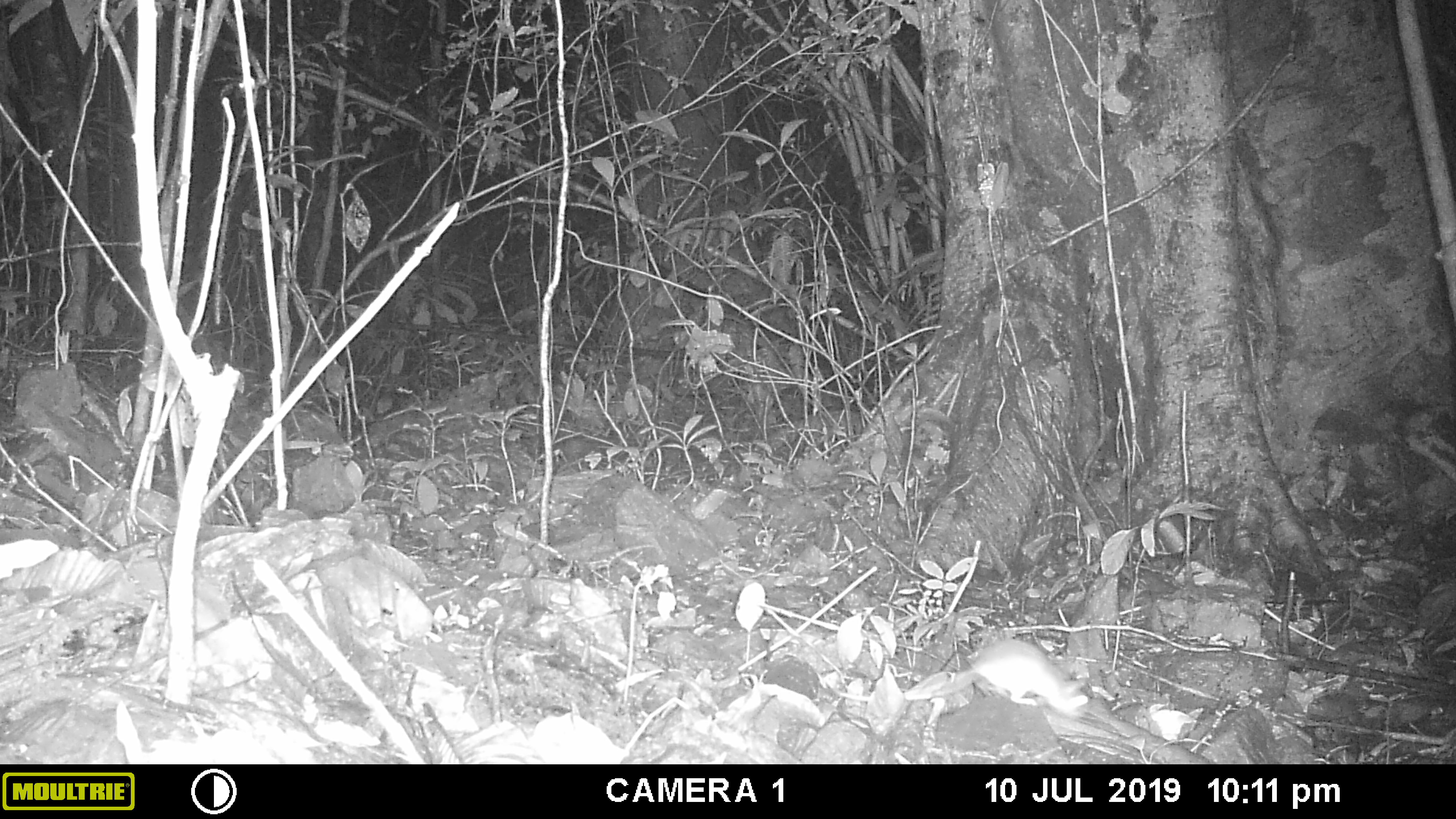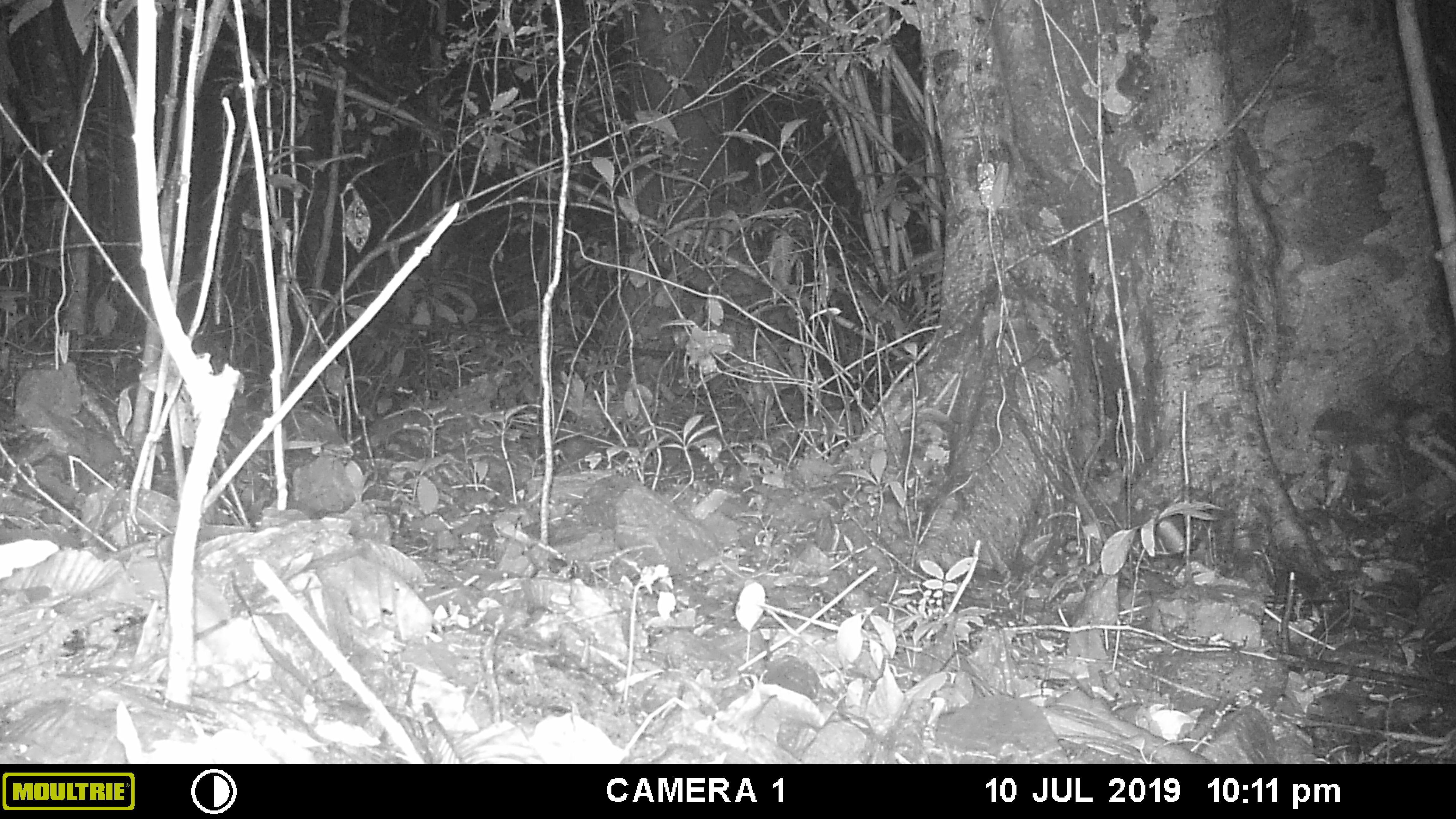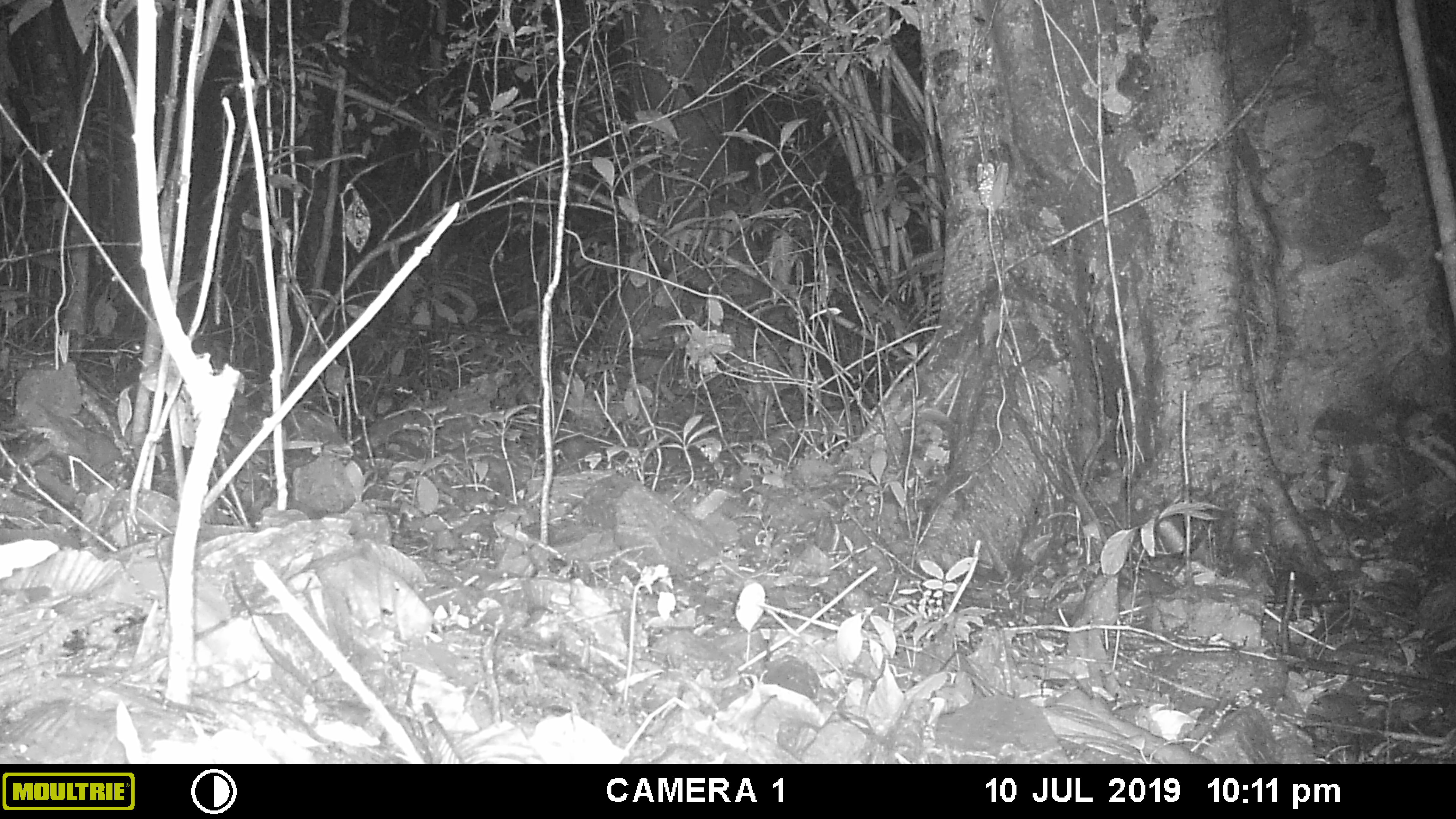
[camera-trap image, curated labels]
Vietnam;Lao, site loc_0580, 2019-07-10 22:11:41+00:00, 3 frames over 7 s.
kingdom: Animalia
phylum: Chordata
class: Mammalia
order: Rodentia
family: Muridae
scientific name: Muridae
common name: old-world mice and rats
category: unidentified murid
Unidentified murid (old-world mice and rats) (Muridae). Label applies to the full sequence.